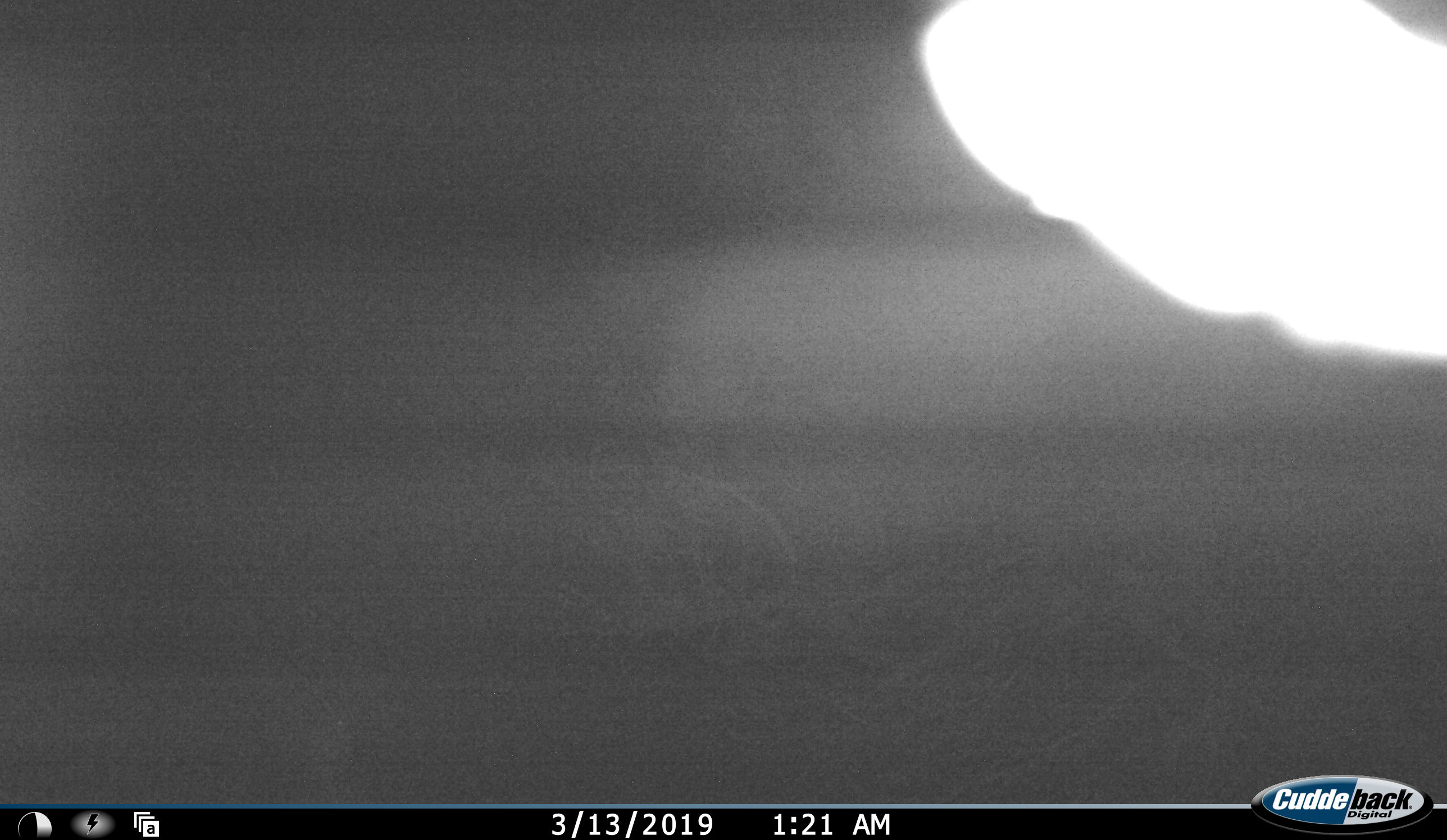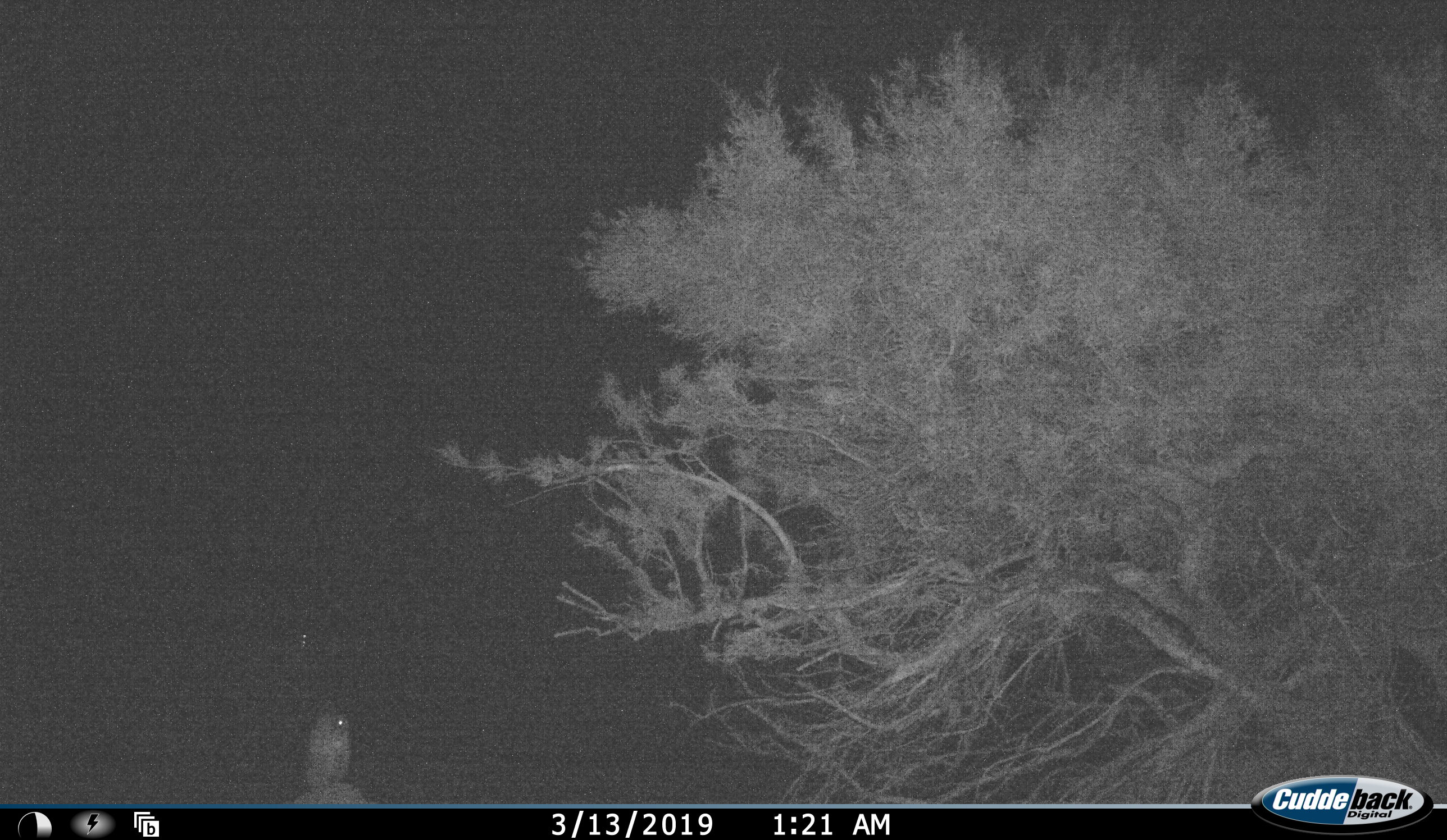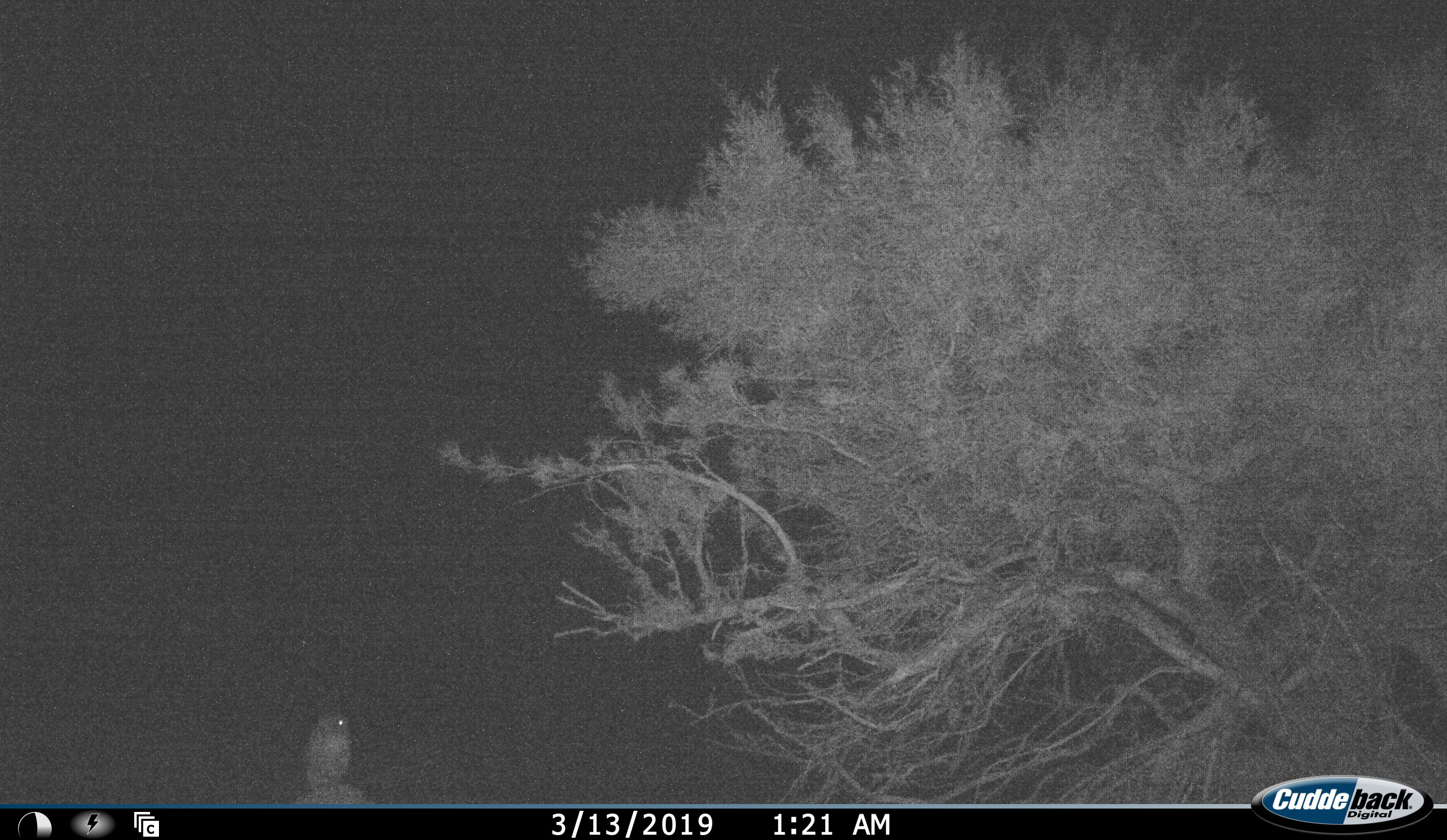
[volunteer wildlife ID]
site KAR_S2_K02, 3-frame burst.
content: unidentified animal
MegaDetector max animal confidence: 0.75